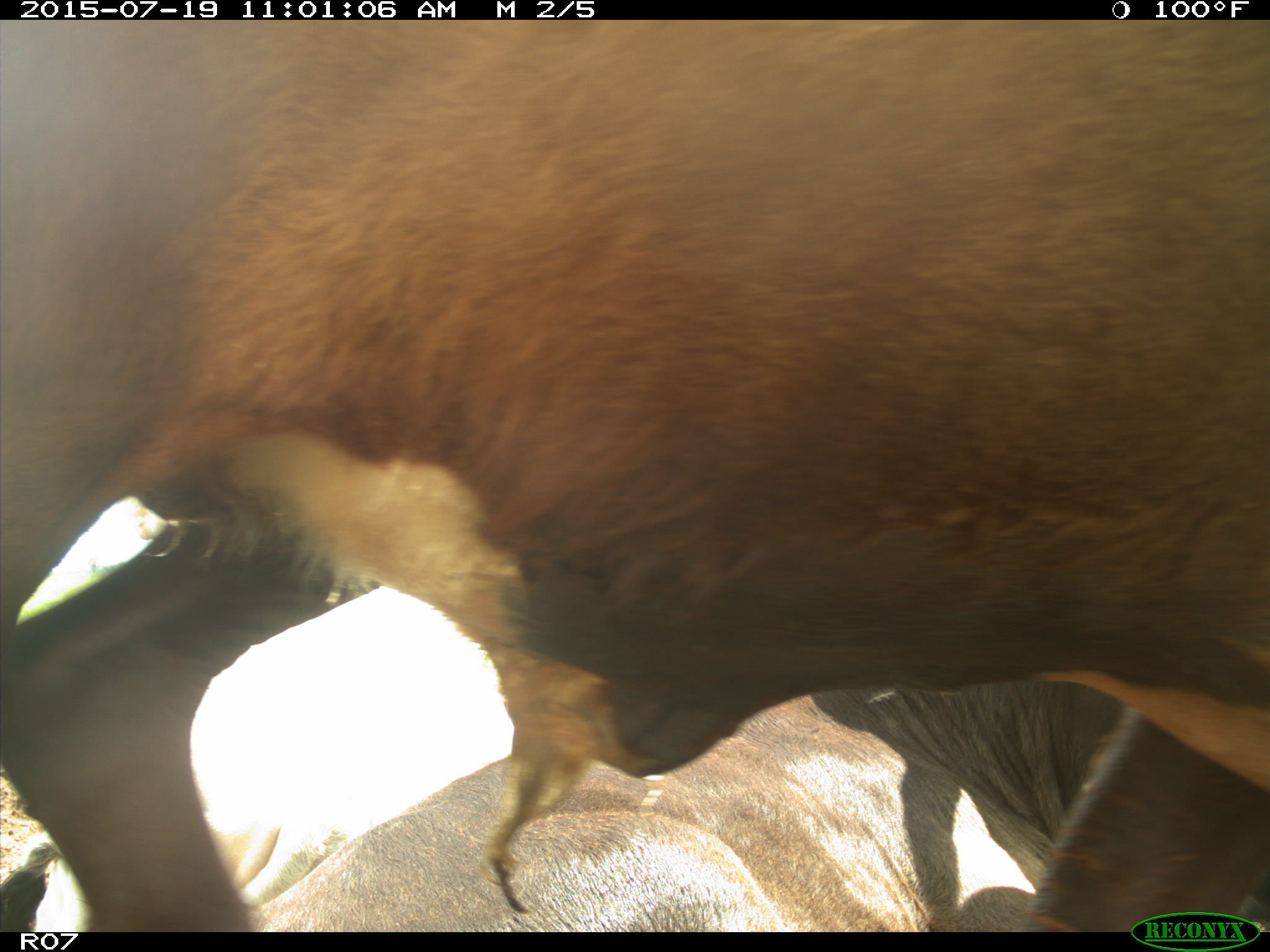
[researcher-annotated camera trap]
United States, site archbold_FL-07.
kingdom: Animalia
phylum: Chordata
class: Mammalia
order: Artiodactyla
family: Bovidae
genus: Bos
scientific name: Bos taurus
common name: domestic cow